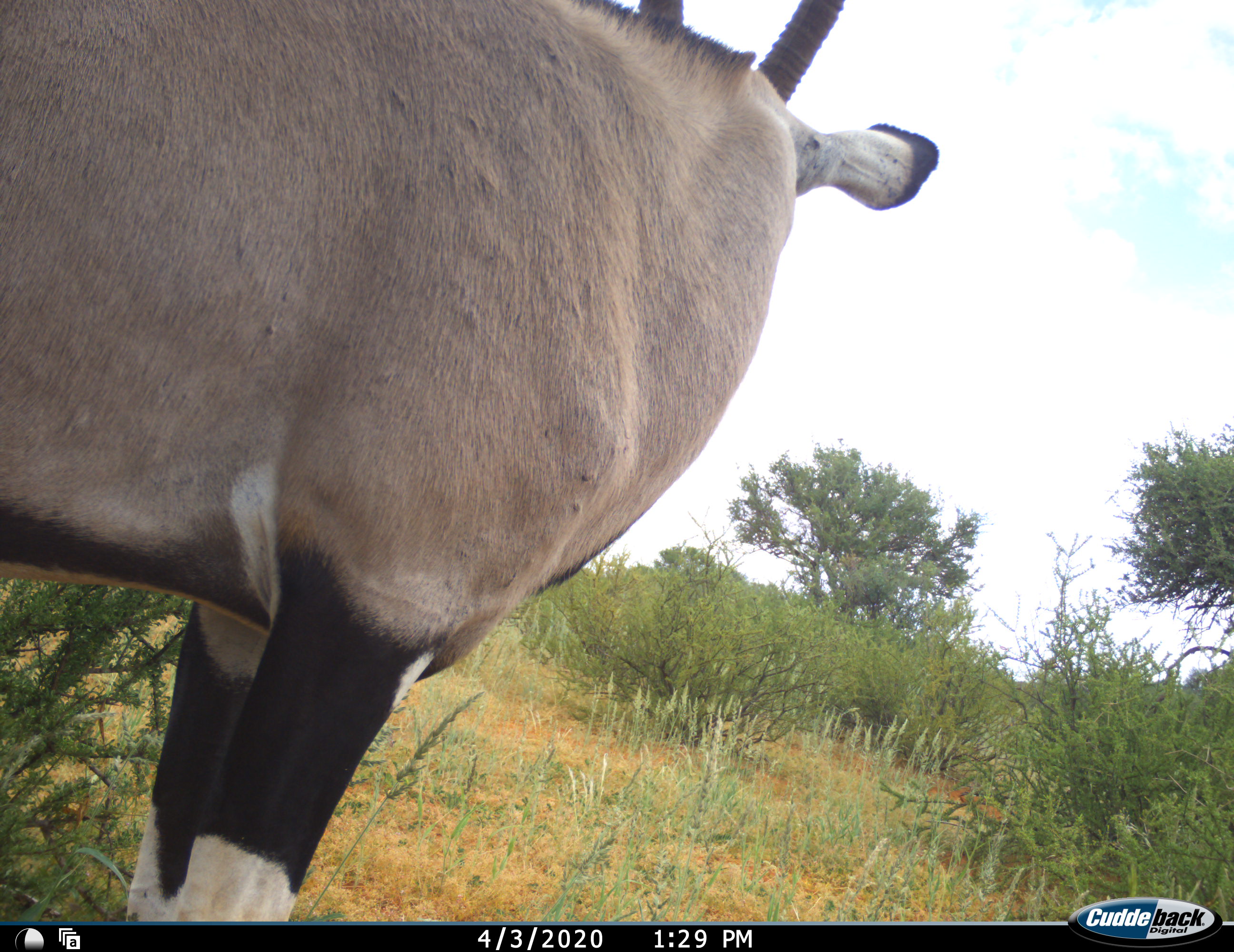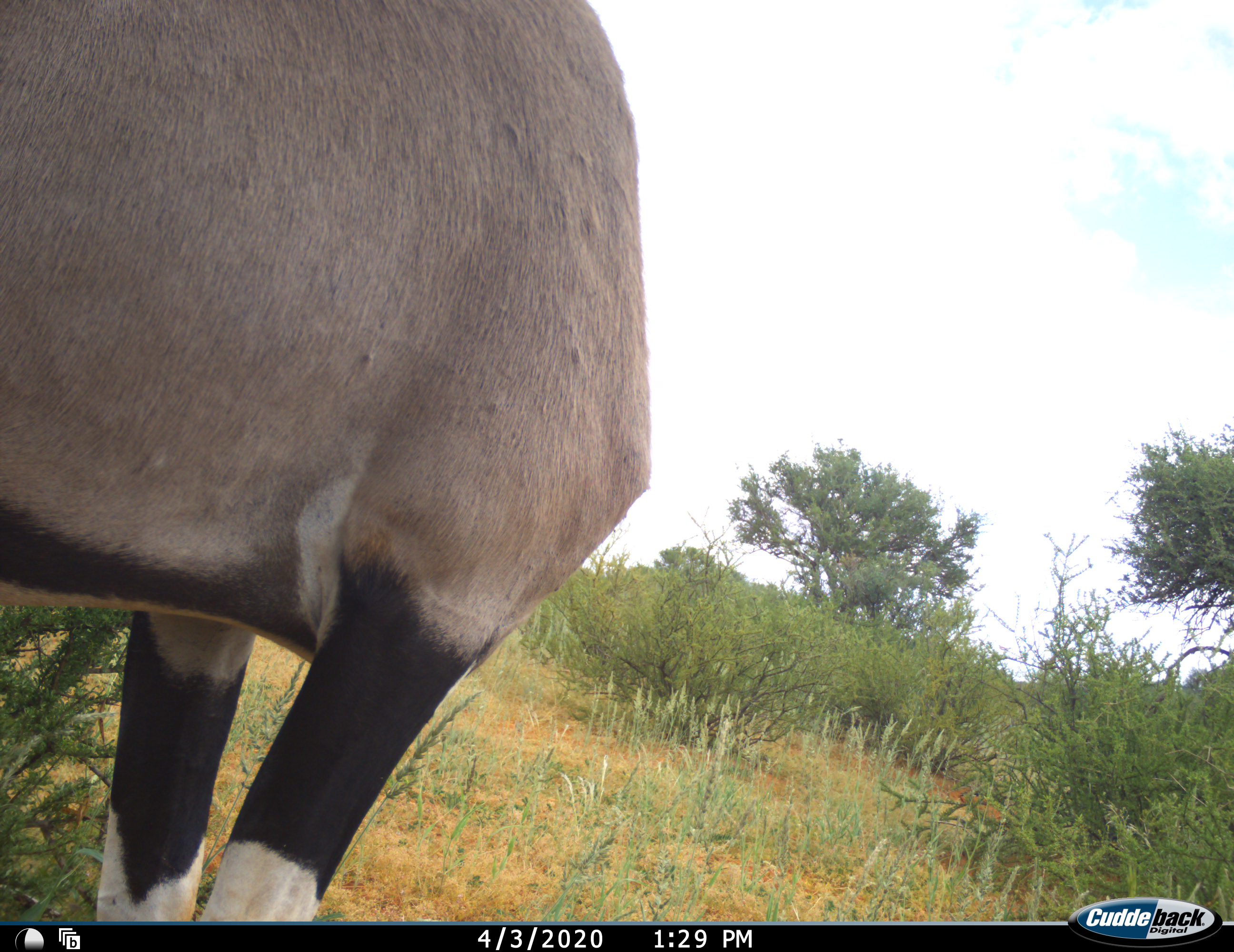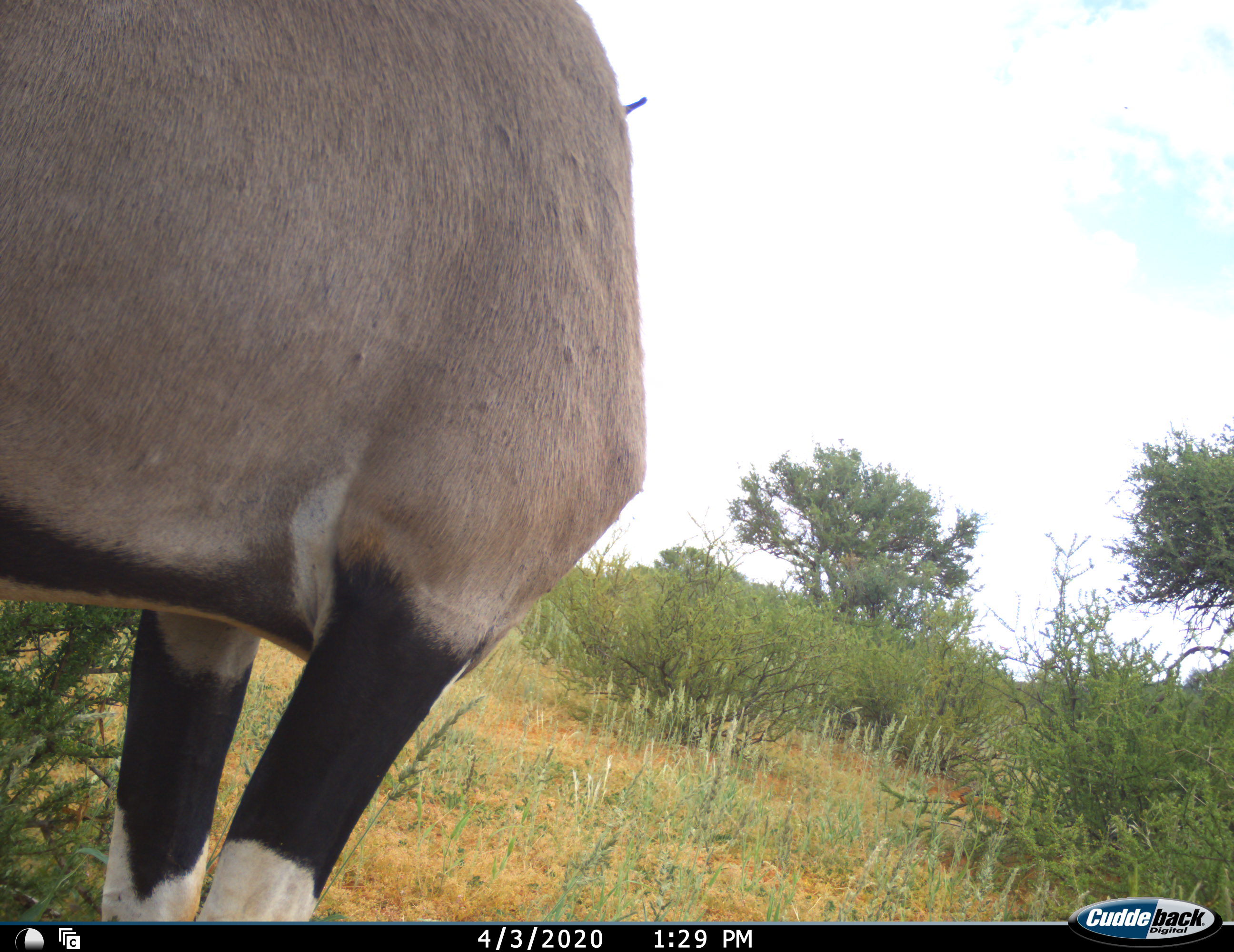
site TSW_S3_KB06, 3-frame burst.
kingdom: Animalia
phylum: Chordata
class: Mammalia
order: Artiodactyla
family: Bovidae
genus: Oryx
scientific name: Oryx gazella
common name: gemsbok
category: oryx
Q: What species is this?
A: Oryx (gemsbok) (Oryx gazella).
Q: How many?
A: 1.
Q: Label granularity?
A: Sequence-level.